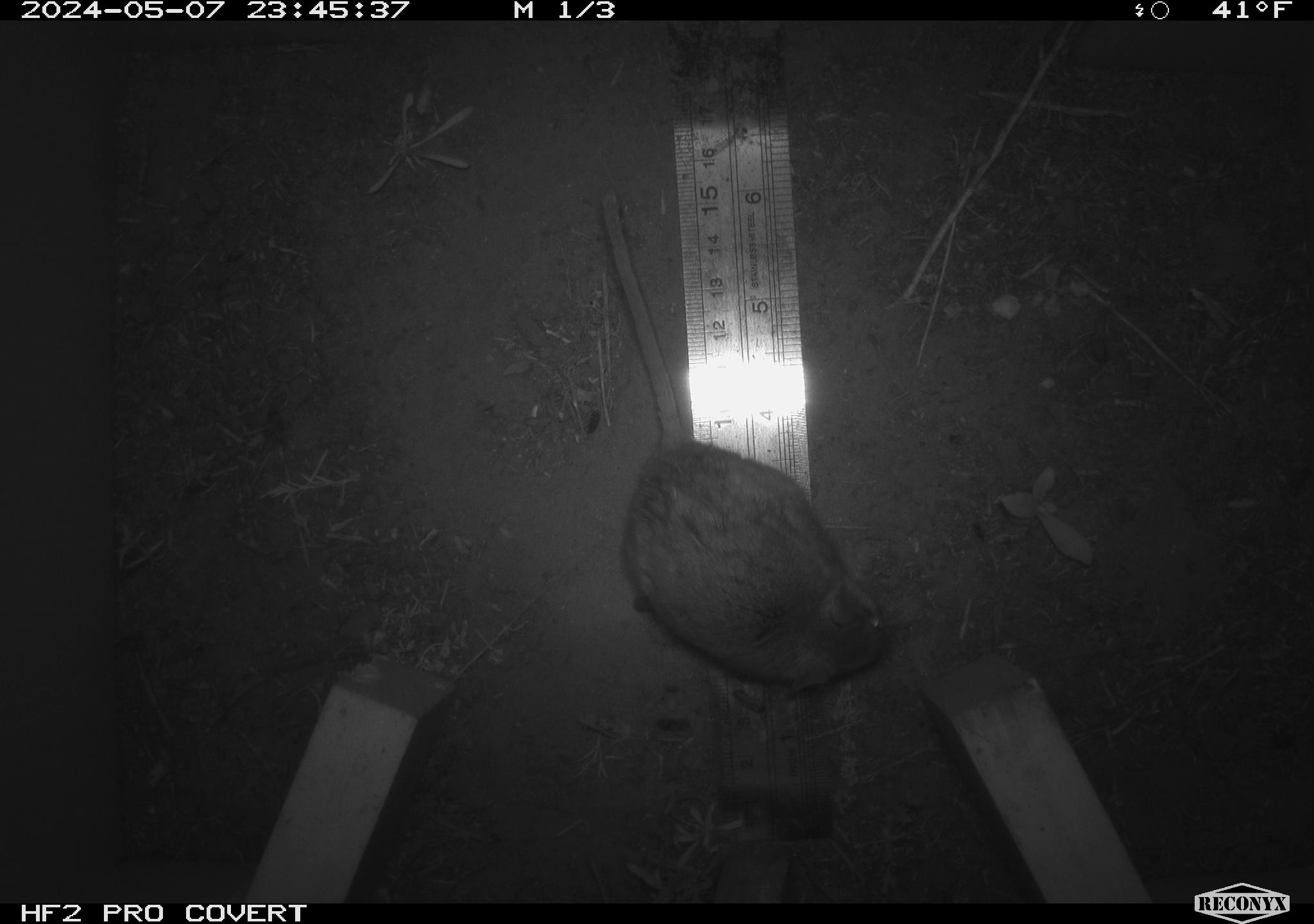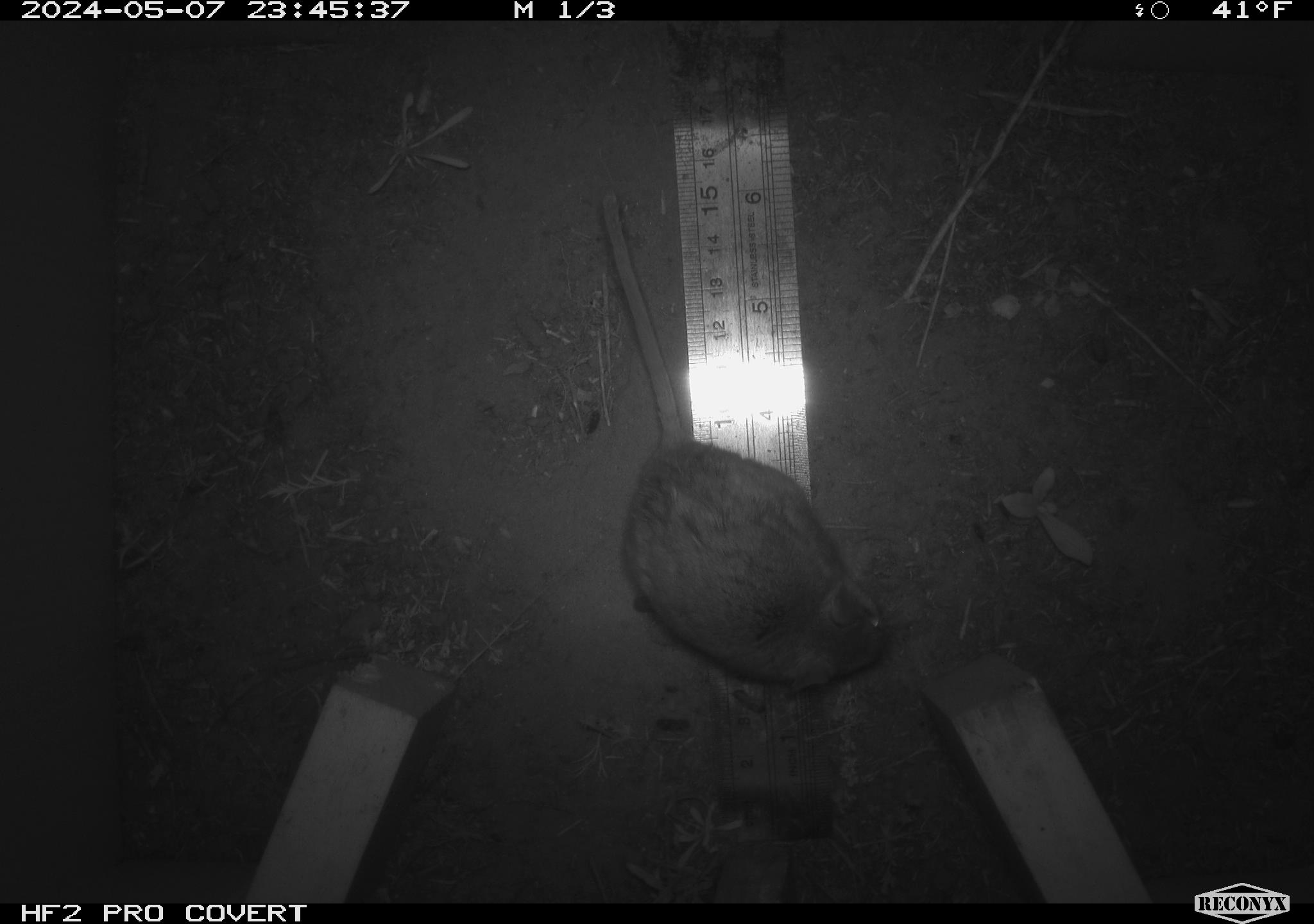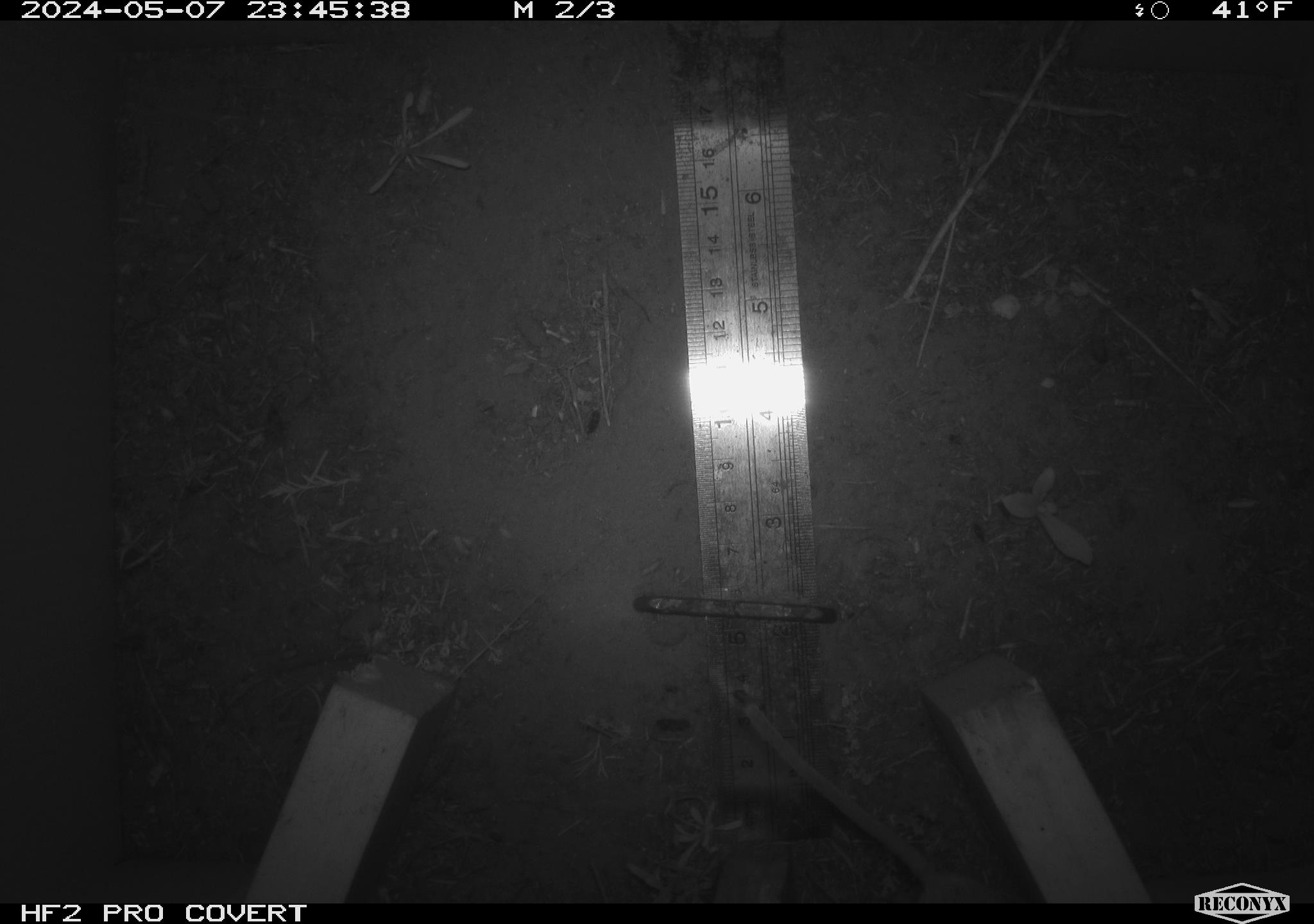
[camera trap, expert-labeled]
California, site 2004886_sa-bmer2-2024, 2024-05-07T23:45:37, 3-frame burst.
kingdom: Animalia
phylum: Chordata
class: Mammalia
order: Rodentia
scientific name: Rodentia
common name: mouse species